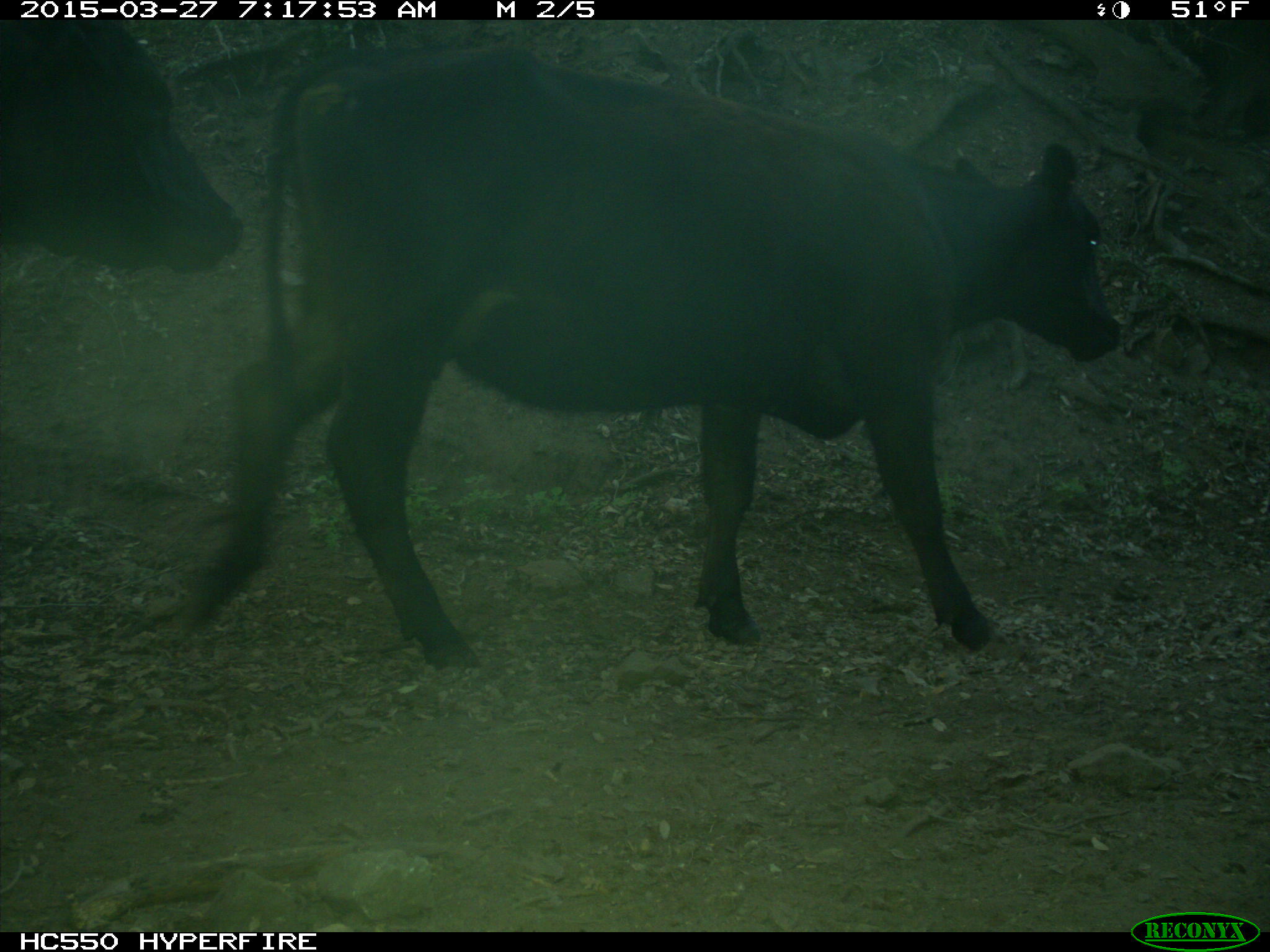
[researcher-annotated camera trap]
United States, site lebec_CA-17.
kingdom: Animalia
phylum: Chordata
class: Mammalia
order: Artiodactyla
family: Bovidae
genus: Bos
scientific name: Bos taurus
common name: domestic cow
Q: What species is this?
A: Bos taurus (domestic cow).